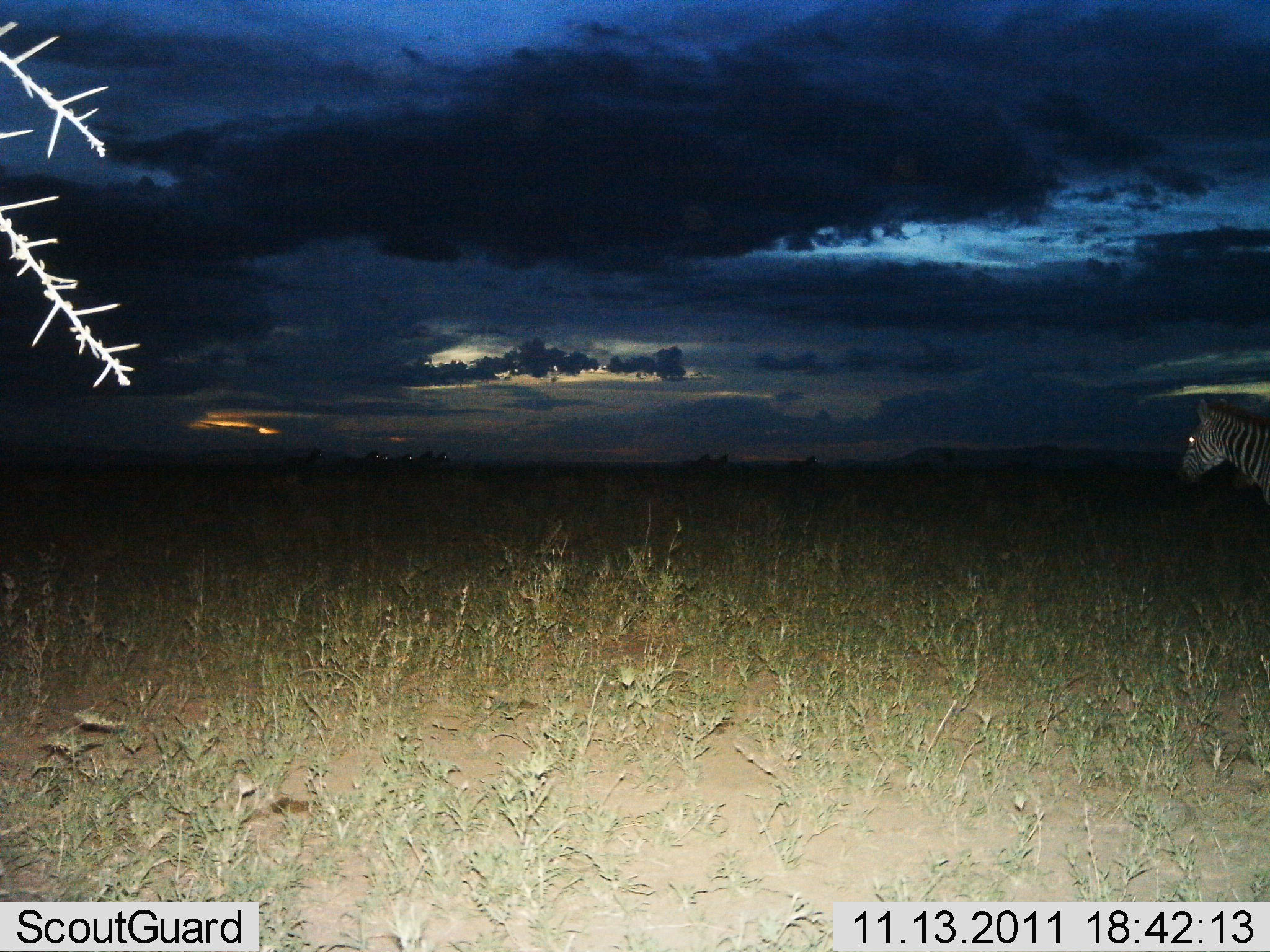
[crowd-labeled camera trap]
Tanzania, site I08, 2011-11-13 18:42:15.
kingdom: Animalia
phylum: Chordata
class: Mammalia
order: Perissodactyla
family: Equidae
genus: Equus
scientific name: Equus quagga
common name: plains zebra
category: zebra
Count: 1.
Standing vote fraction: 100%.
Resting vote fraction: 0%.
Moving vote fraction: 9%.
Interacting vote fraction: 0%.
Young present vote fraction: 0%.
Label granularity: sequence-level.